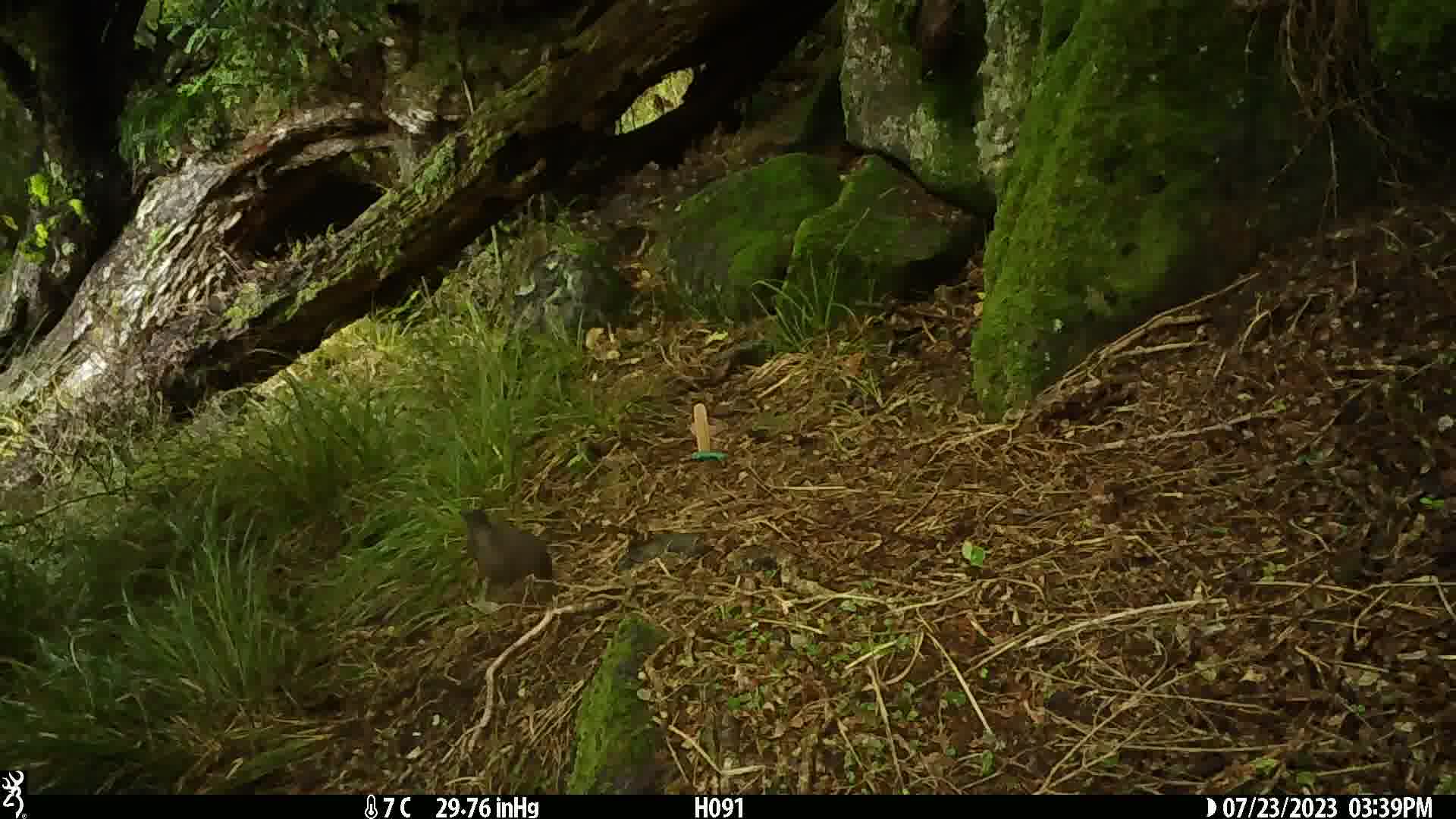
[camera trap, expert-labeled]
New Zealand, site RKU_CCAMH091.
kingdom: Animalia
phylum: Chordata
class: Aves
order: Passeriformes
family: Turdidae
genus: Turdus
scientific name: Turdus merula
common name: eurasian blackbird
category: blackbird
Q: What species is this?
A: Blackbird (eurasian blackbird) (Turdus merula).